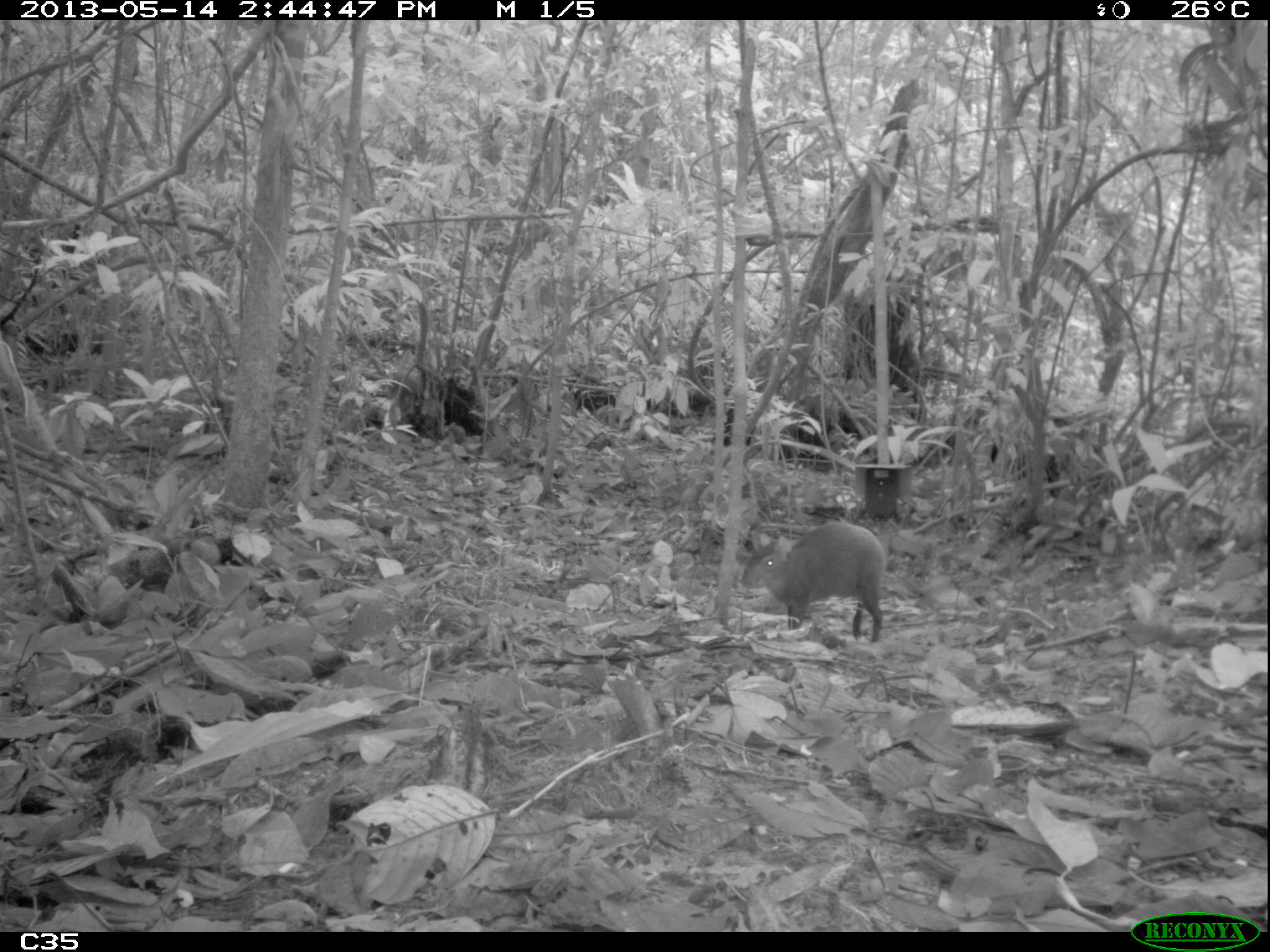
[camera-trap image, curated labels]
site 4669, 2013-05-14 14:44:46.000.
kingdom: Animalia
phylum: Chordata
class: Mammalia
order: Rodentia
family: Dasyproctidae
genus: Dasyprocta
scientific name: Dasyprocta leporina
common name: red-rumped agouti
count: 1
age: adult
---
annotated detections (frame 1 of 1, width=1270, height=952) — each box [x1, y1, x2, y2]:
dasyprocta leporina: [739, 523, 886, 644]